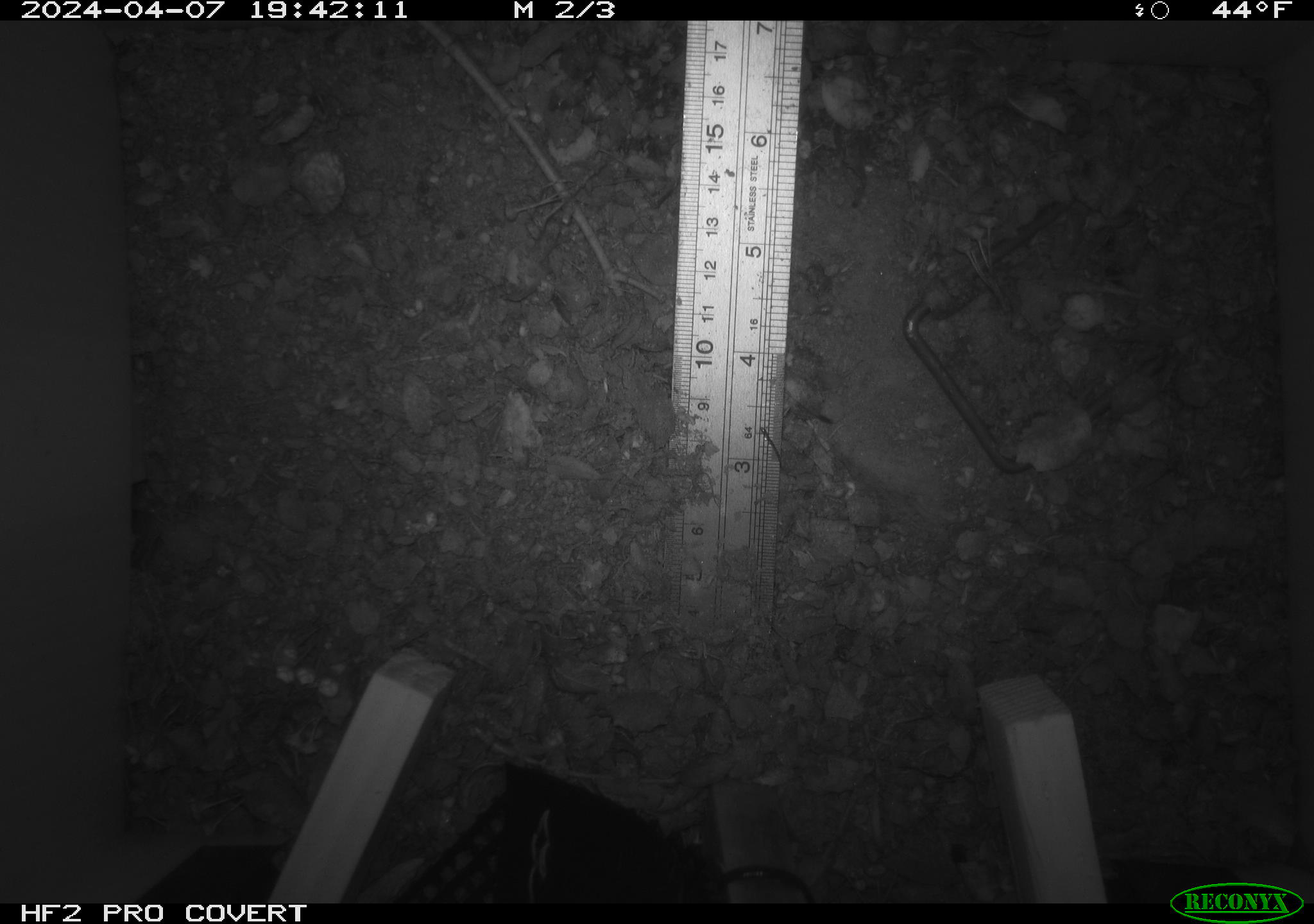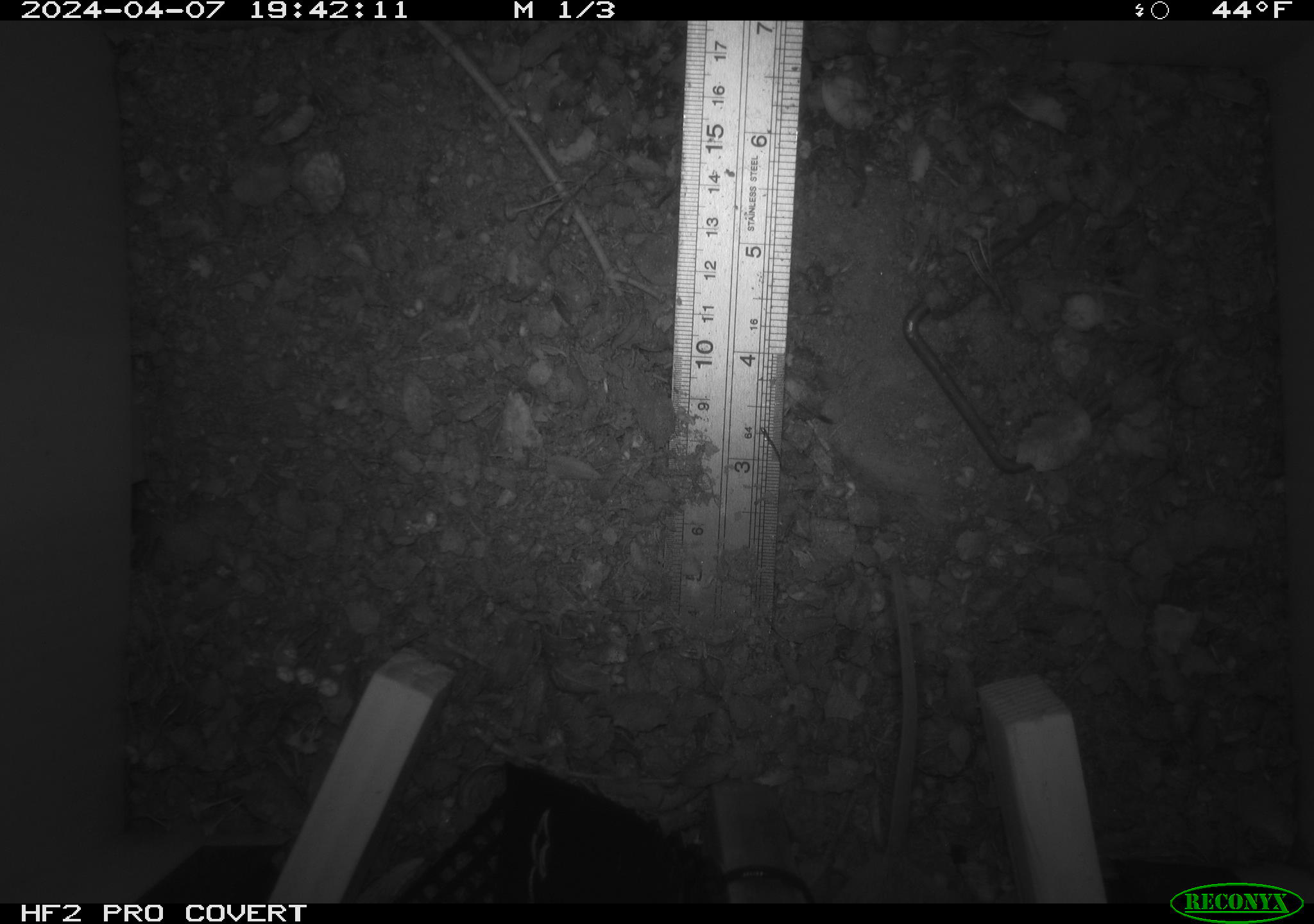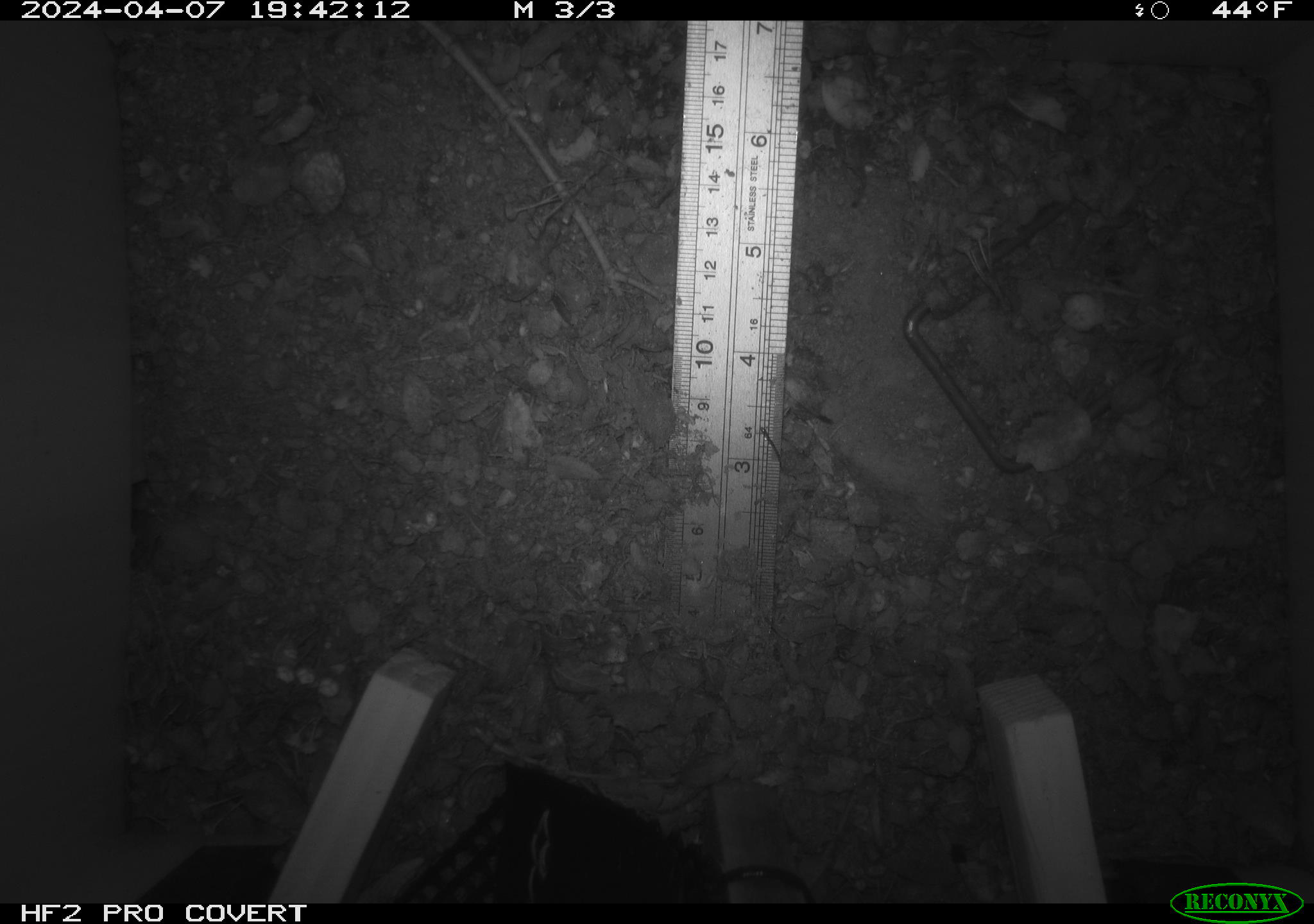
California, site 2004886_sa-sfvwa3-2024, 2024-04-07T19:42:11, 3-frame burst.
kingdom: Animalia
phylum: Chordata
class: Mammalia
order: Rodentia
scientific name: Rodentia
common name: mouse species